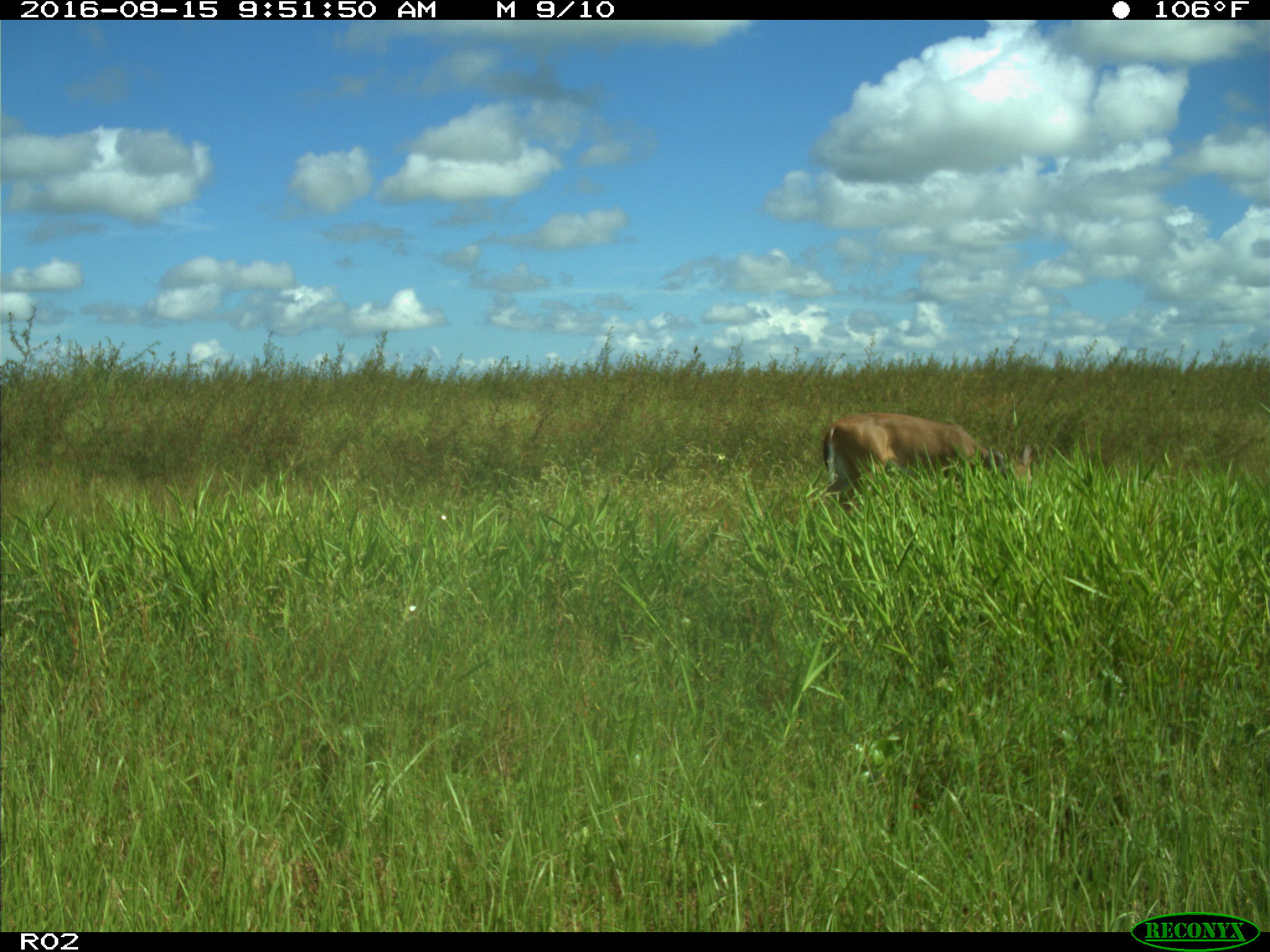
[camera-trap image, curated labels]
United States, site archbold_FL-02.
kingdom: Animalia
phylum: Chordata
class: Mammalia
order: Artiodactyla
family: Cervidae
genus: Odocoileus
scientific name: Odocoileus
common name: deer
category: unidentified deer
Unidentified deer (deer) (Odocoileus).